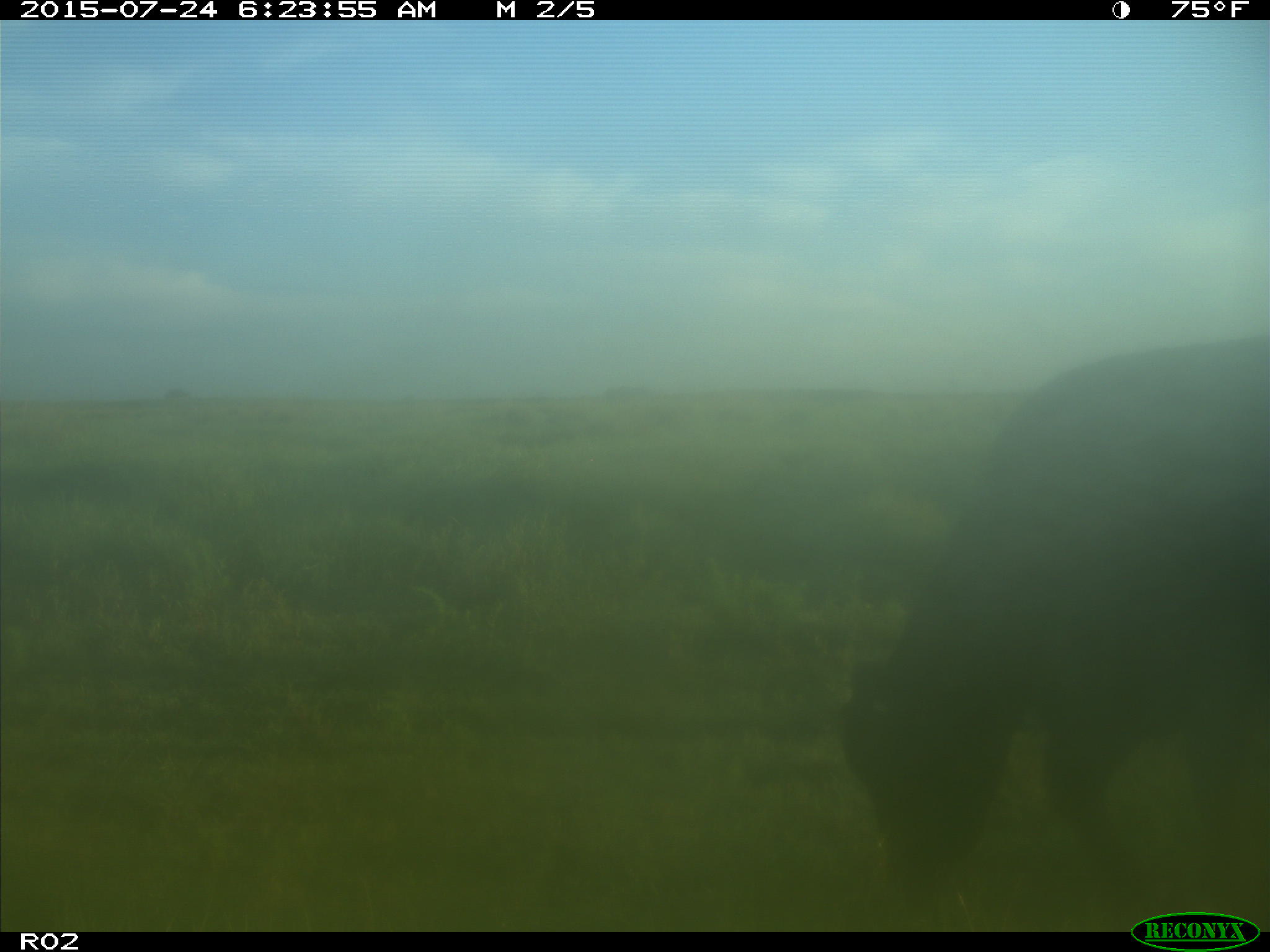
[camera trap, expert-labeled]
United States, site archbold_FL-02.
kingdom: Animalia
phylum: Chordata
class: Mammalia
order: Artiodactyla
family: Bovidae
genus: Bos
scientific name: Bos taurus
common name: domestic cow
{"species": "Bos taurus (domestic cow)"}